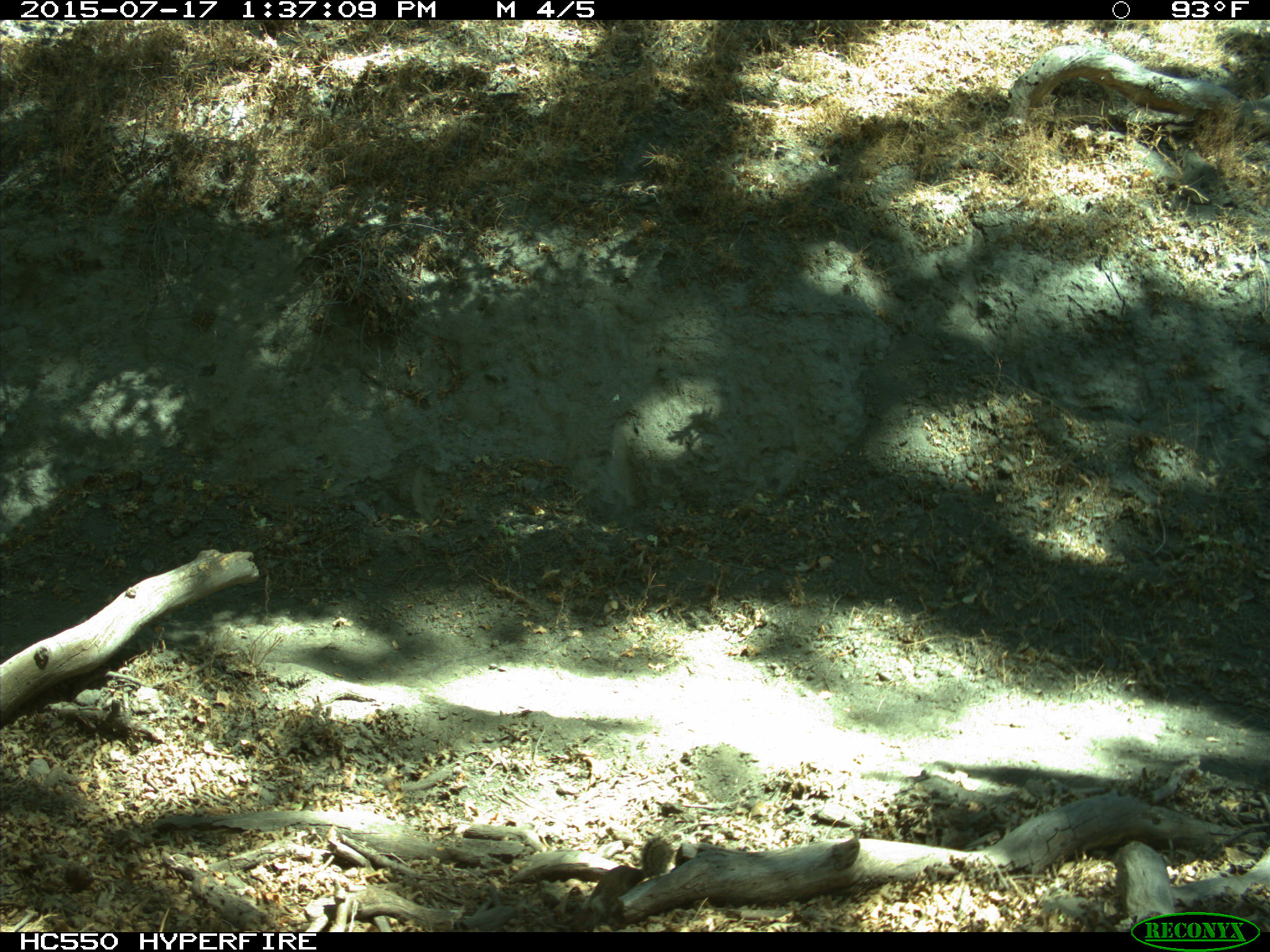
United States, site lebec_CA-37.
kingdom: Animalia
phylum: Chordata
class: Mammalia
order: Rodentia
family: Sciuridae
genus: Otospermophilus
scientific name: Otospermophilus beecheyi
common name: california ground squirrel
Otospermophilus beecheyi (california ground squirrel).